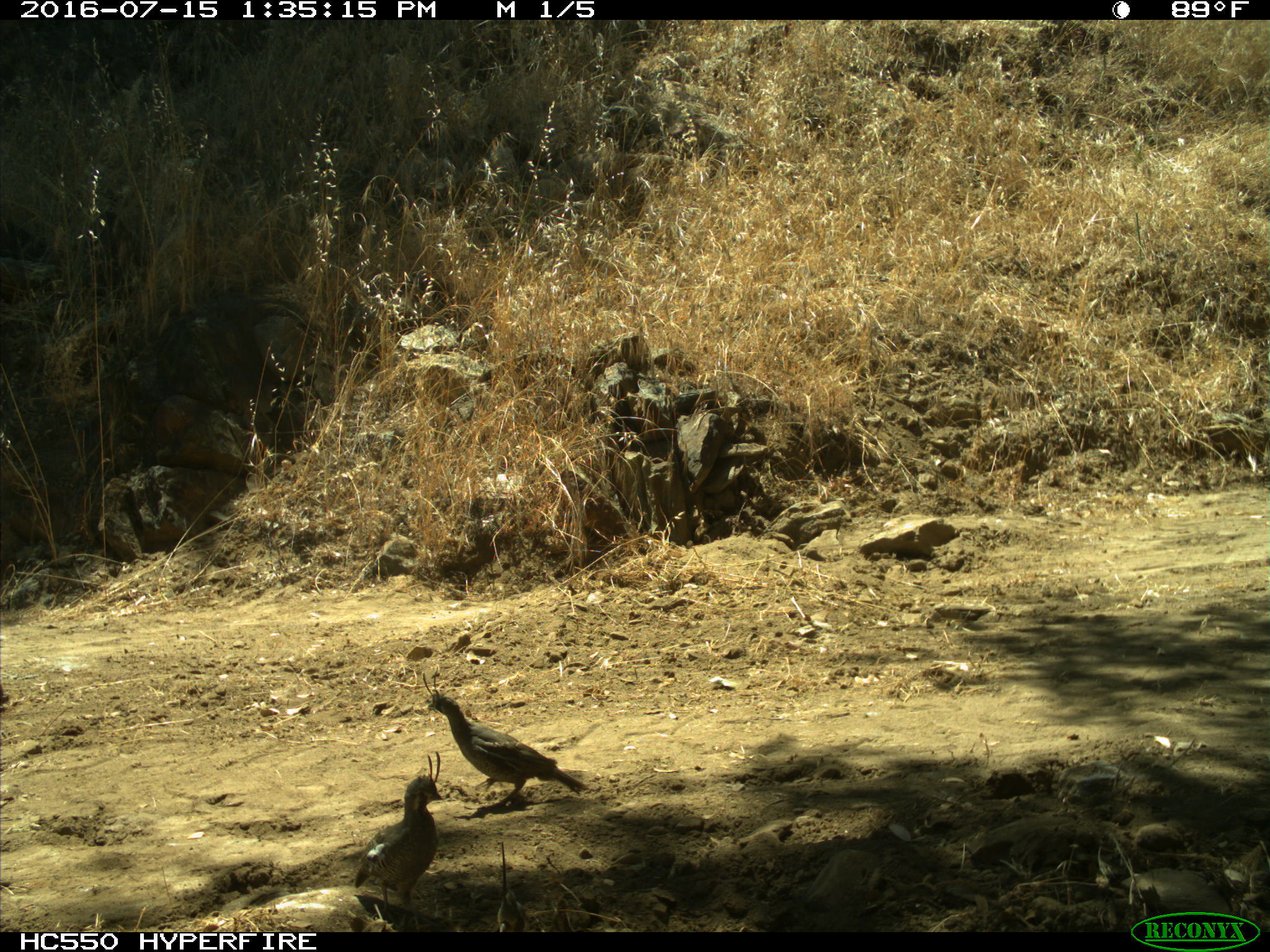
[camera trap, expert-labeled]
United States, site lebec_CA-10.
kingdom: Animalia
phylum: Chordata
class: Aves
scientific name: Aves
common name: birds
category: unidentified bird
Unidentified bird (birds) (Aves).